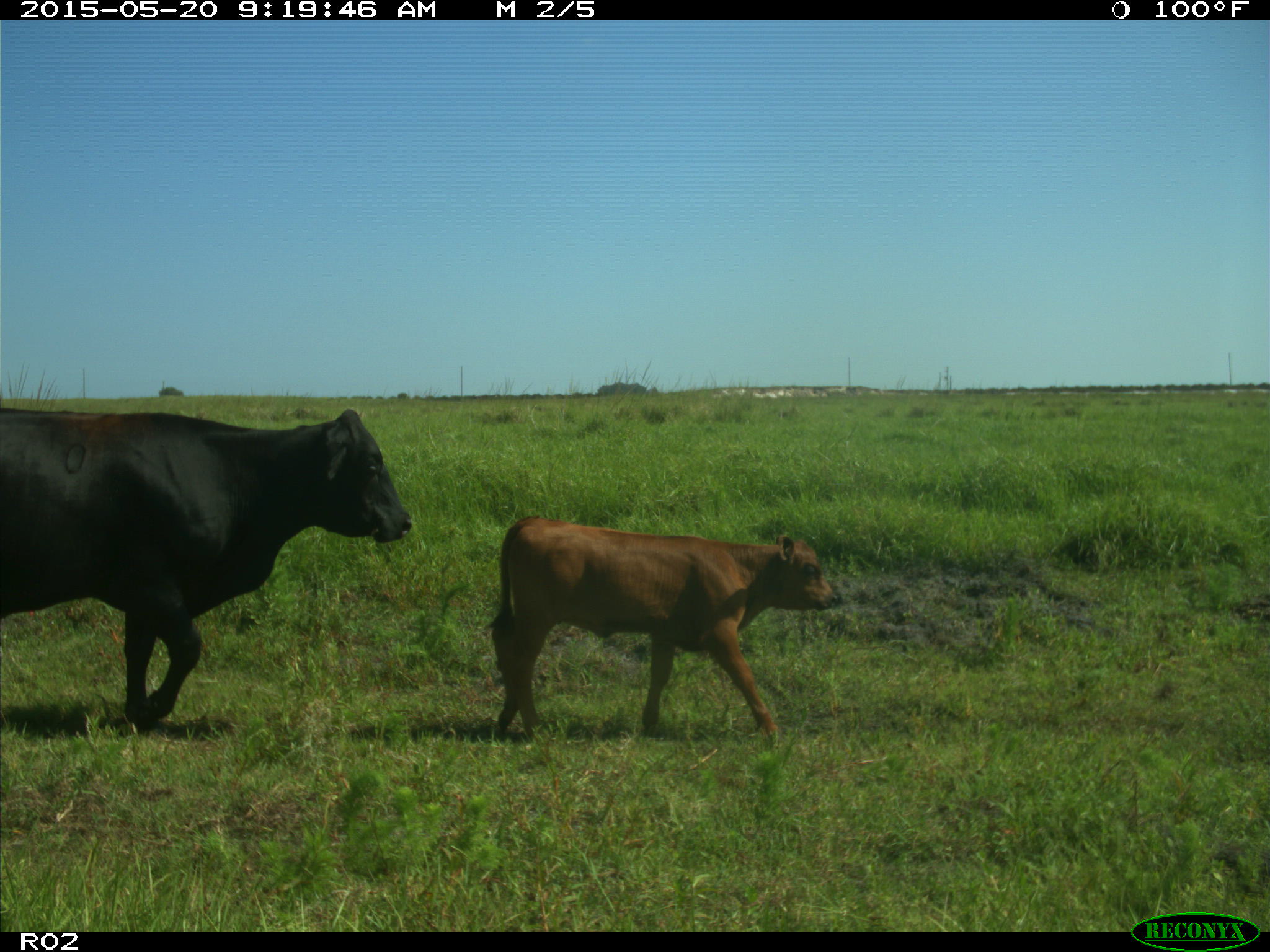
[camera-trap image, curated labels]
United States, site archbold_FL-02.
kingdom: Animalia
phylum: Chordata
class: Mammalia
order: Artiodactyla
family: Bovidae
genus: Bos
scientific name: Bos taurus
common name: domestic cow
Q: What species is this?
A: Bos taurus (domestic cow).